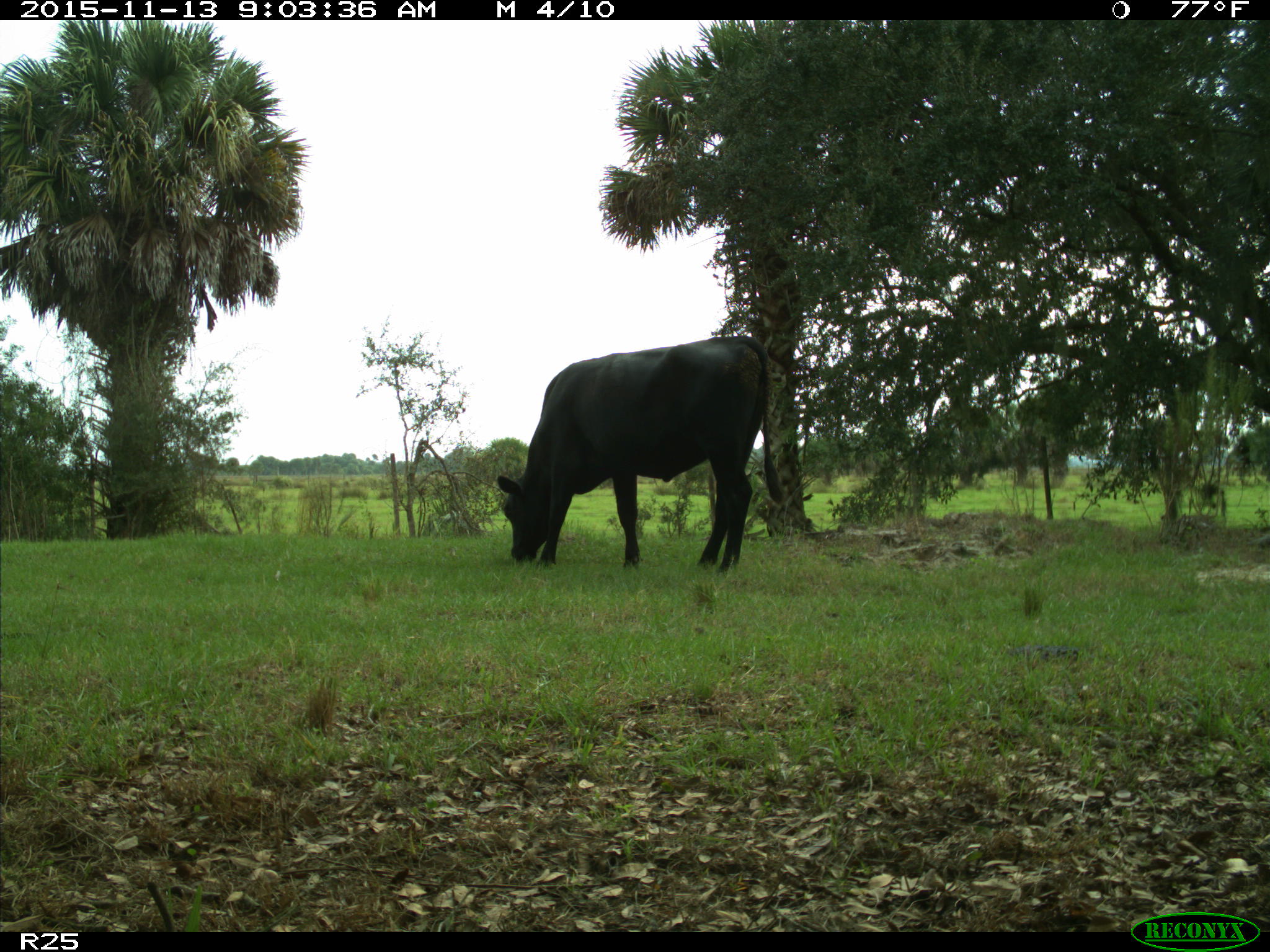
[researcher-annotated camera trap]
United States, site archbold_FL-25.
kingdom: Animalia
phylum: Chordata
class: Mammalia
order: Artiodactyla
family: Bovidae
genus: Bos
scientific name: Bos taurus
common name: domestic cow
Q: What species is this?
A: Bos taurus (domestic cow).